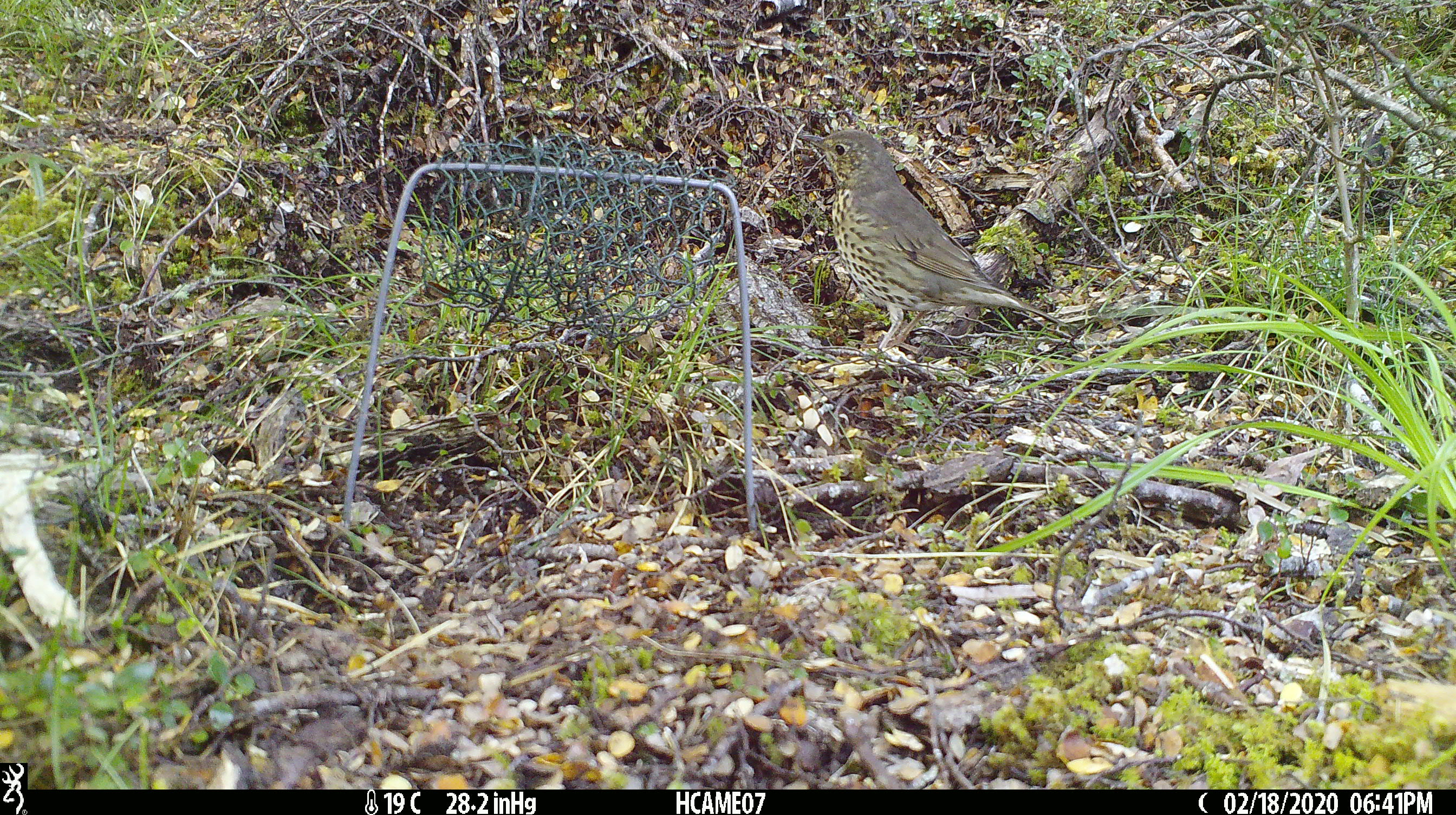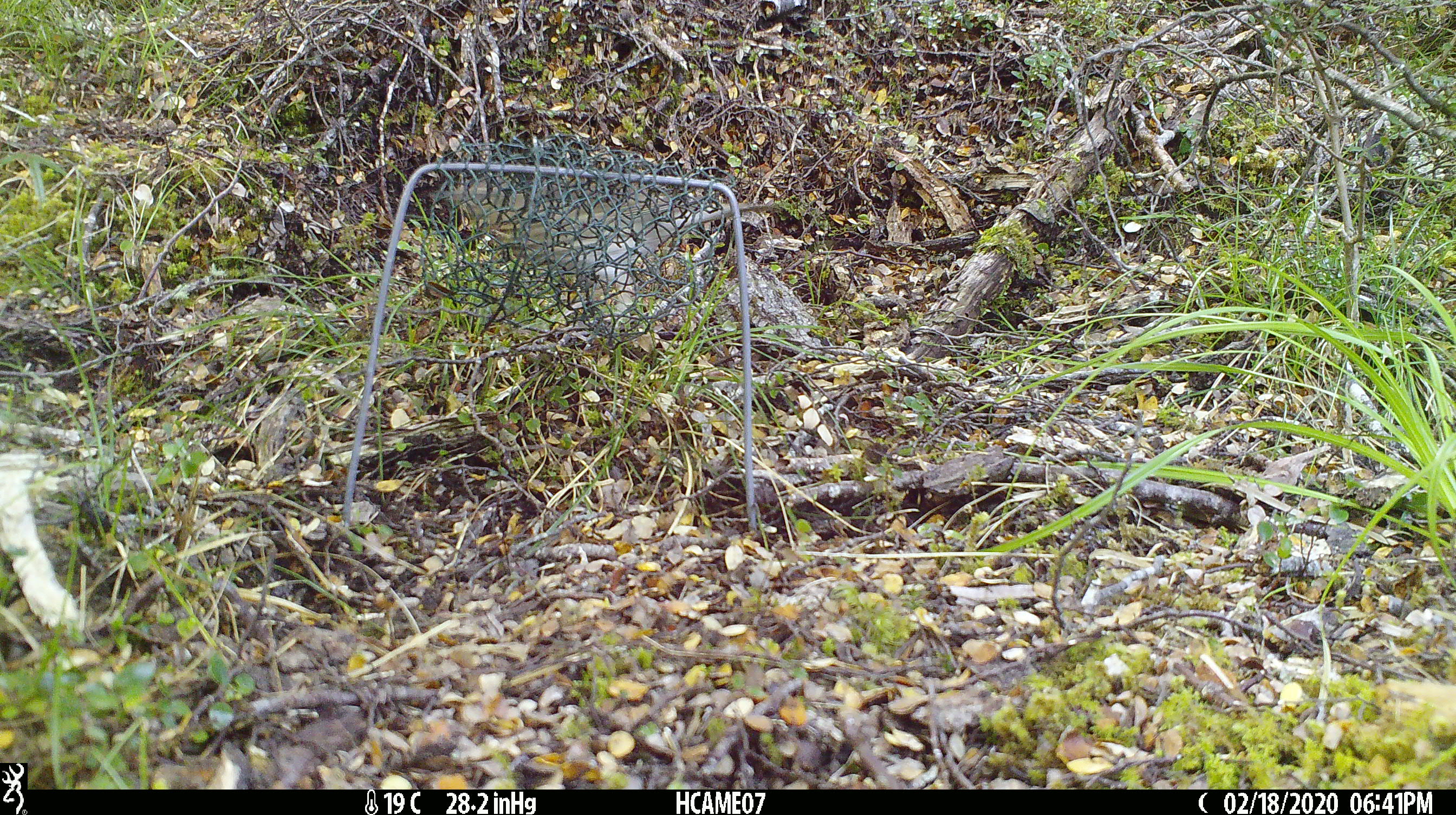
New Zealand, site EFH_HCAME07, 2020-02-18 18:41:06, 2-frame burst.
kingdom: Animalia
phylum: Chordata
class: Aves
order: Passeriformes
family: Turdidae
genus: Turdus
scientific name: Turdus philomelos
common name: song thrush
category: thrush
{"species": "thrush (song thrush) (Turdus philomelos)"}